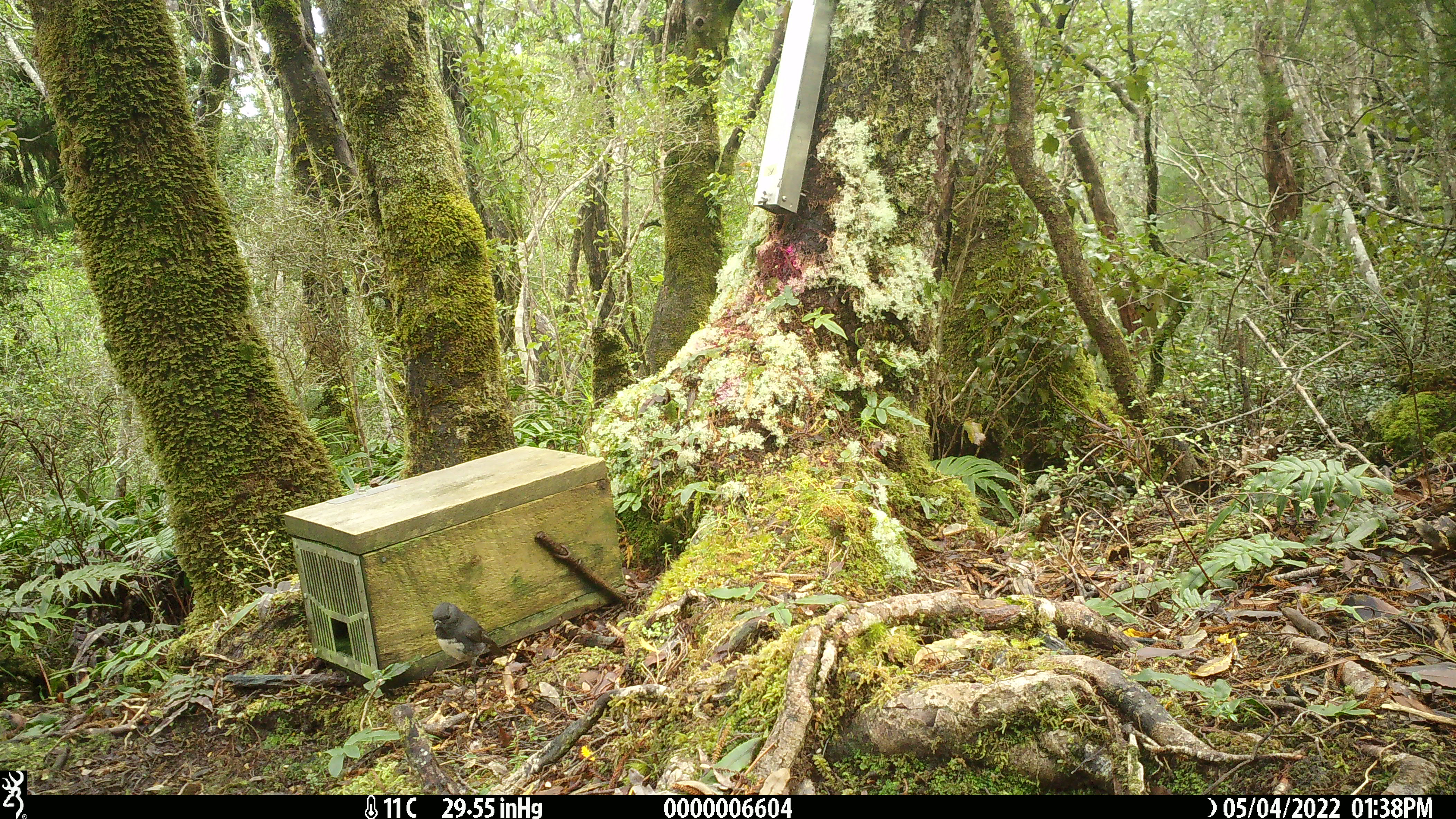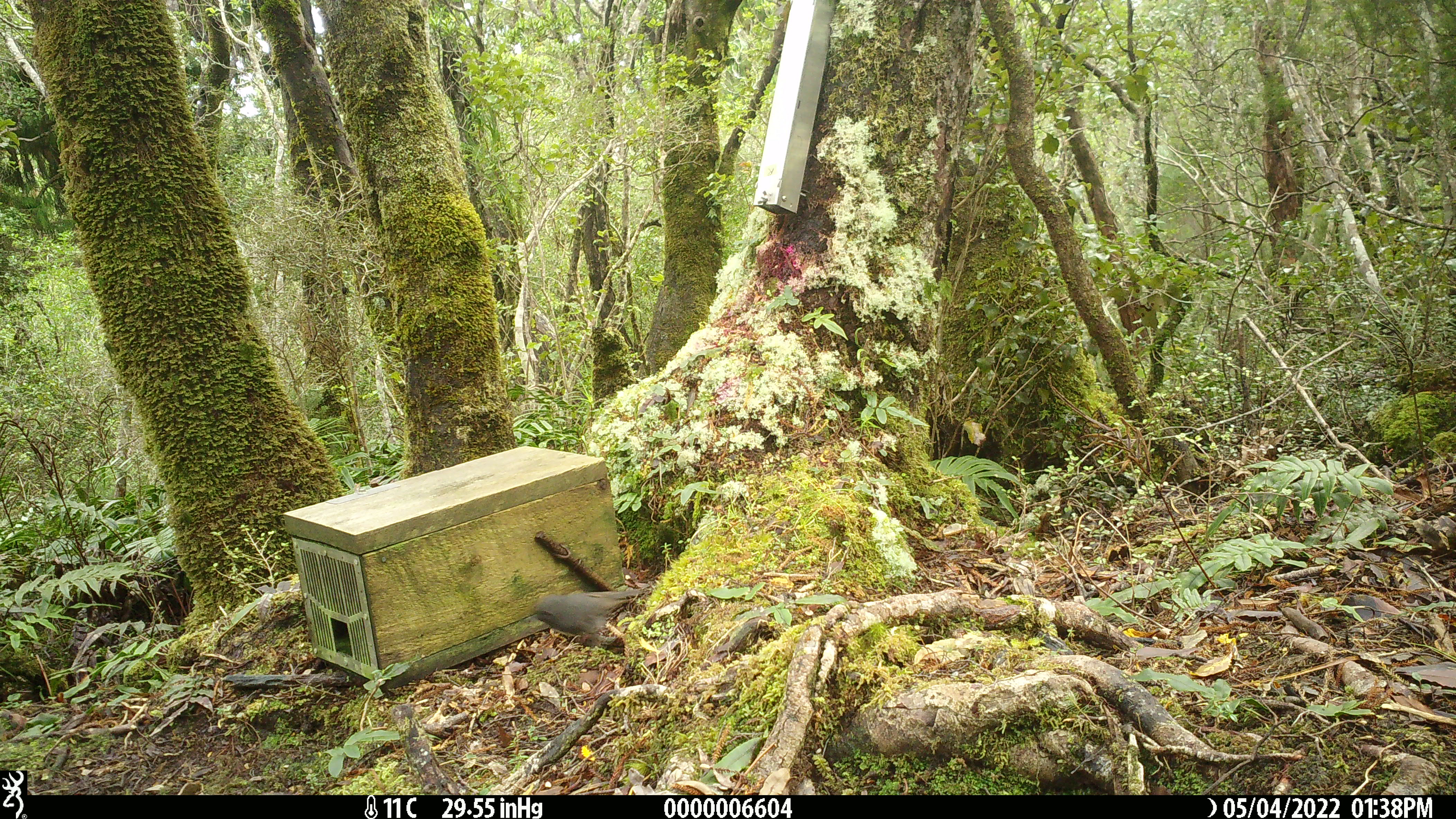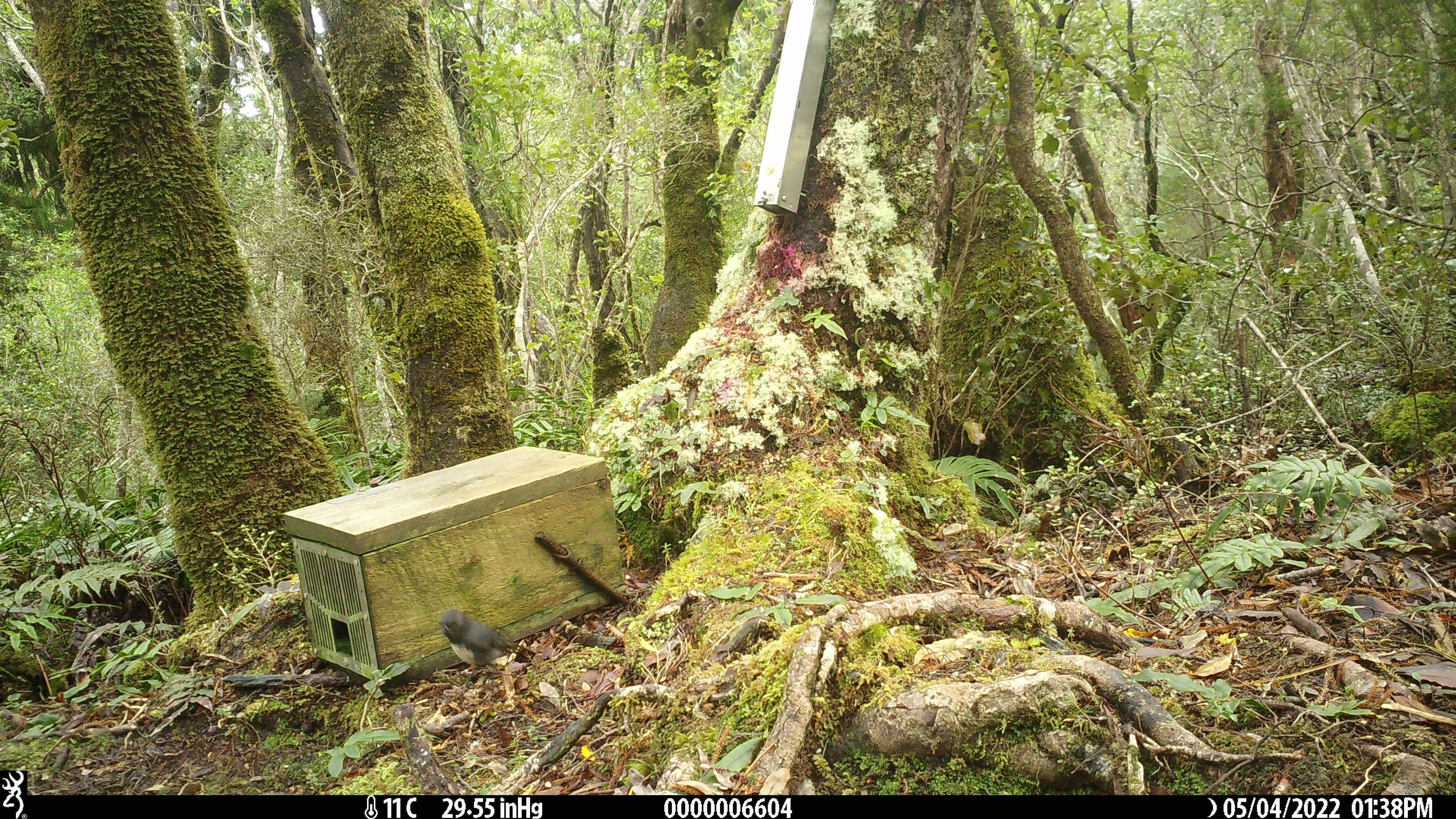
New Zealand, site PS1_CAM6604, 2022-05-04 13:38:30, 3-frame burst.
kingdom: Animalia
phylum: Chordata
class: Aves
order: Passeriformes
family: Petroicidae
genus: Petroica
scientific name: Petroica australis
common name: new zealand robin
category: robin